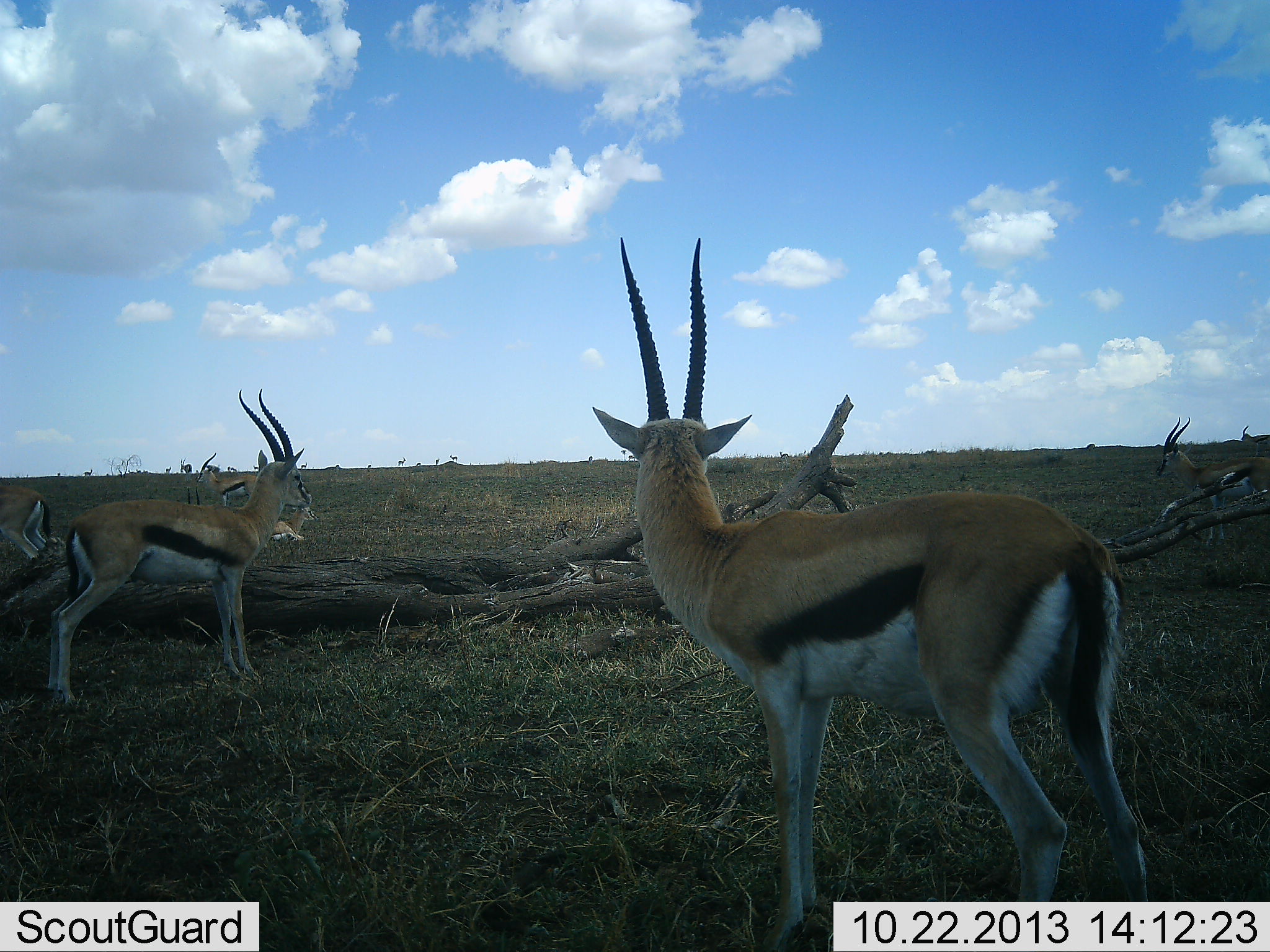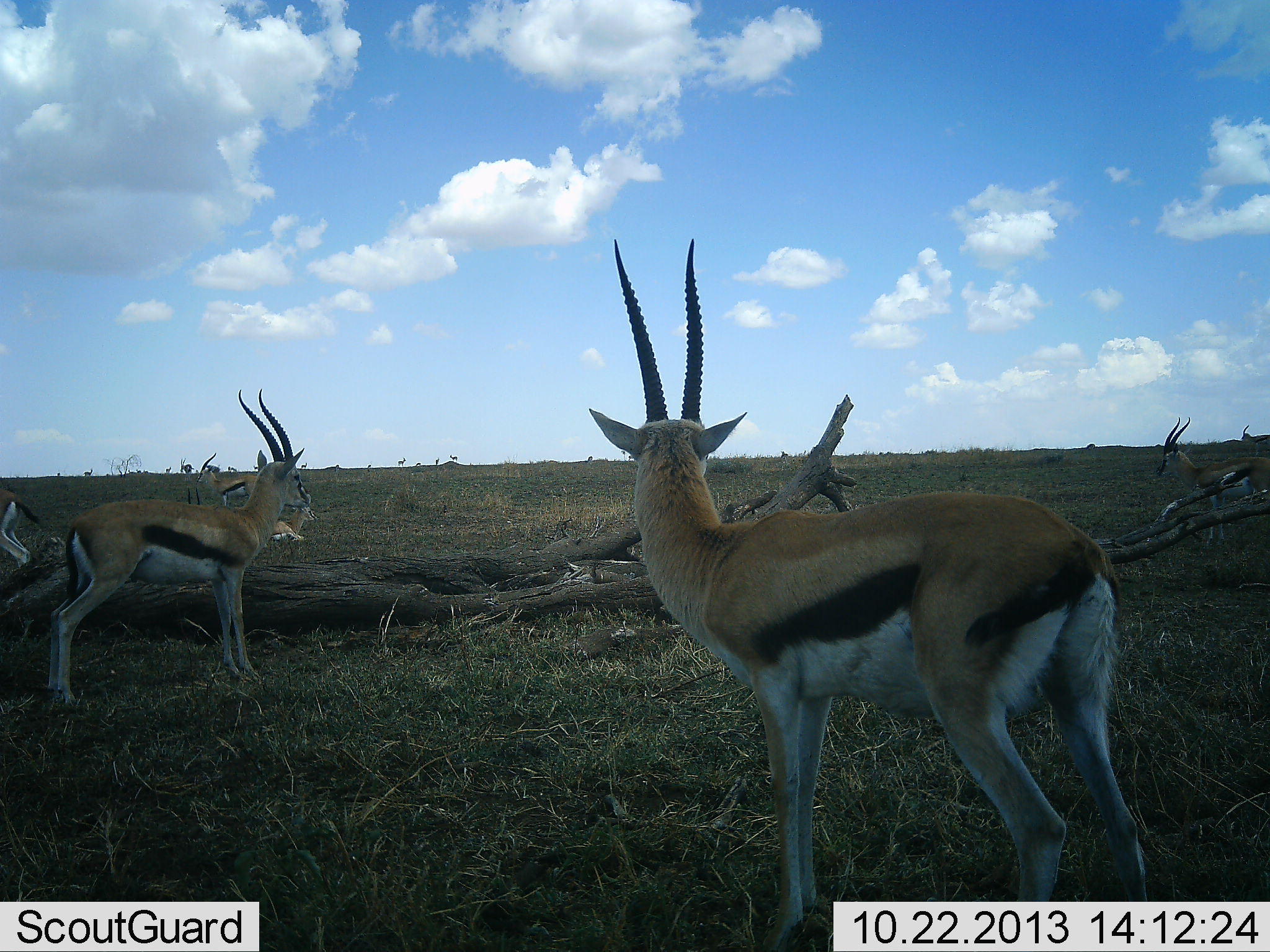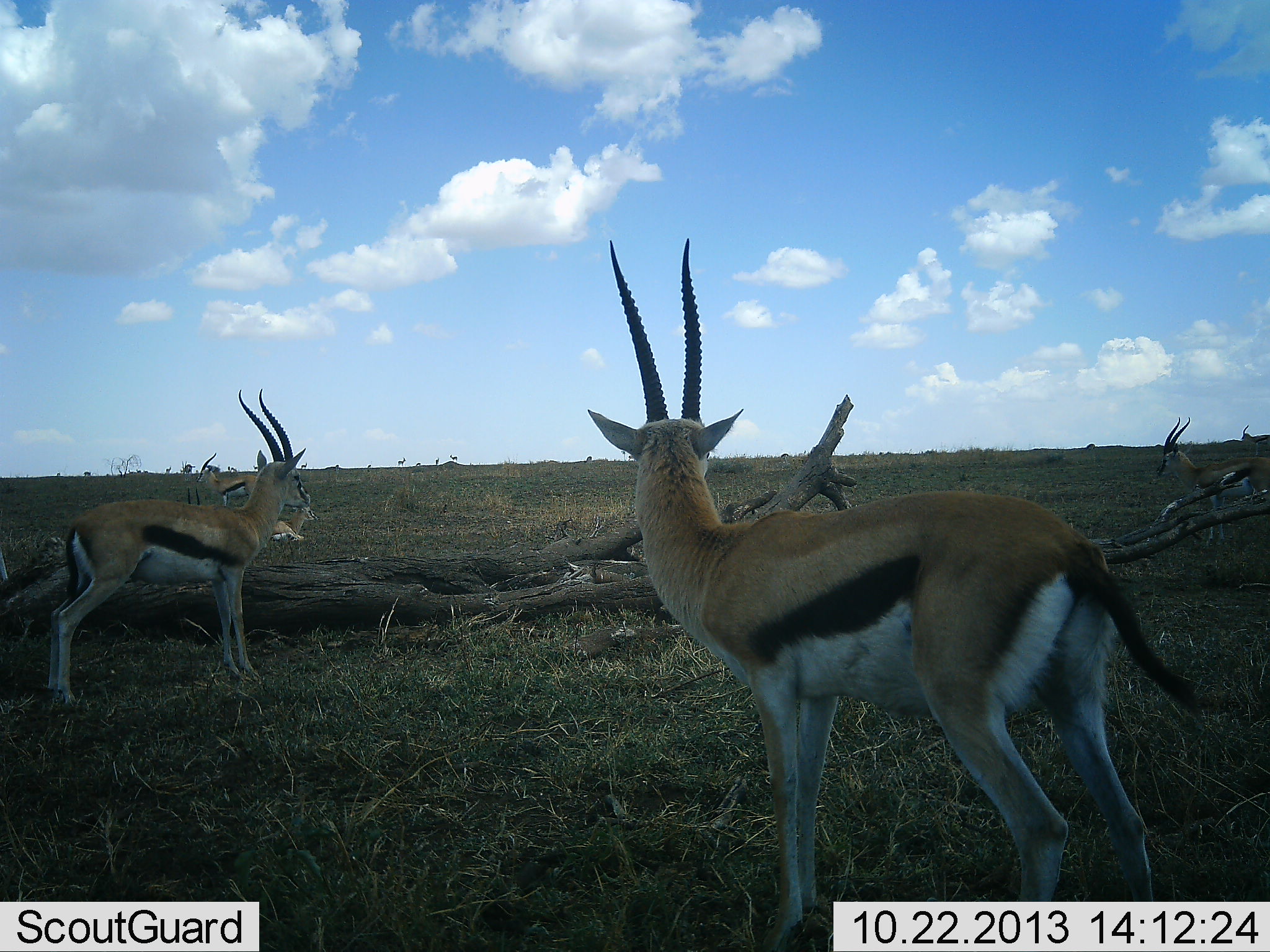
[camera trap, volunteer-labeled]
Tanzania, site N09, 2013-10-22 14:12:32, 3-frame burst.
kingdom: Animalia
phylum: Chordata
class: Mammalia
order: Artiodactyla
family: Bovidae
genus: Eudorcas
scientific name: Eudorcas thomsonii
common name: thomson's gazelle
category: gazellethomsons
Gazellethomsons (thomson's gazelle) (Eudorcas thomsonii), count 6. Behavior (volunteer vote fractions): standing 89%, resting 53%, moving 32%, interacting 0%. Young present (vote fraction): 5%. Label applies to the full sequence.